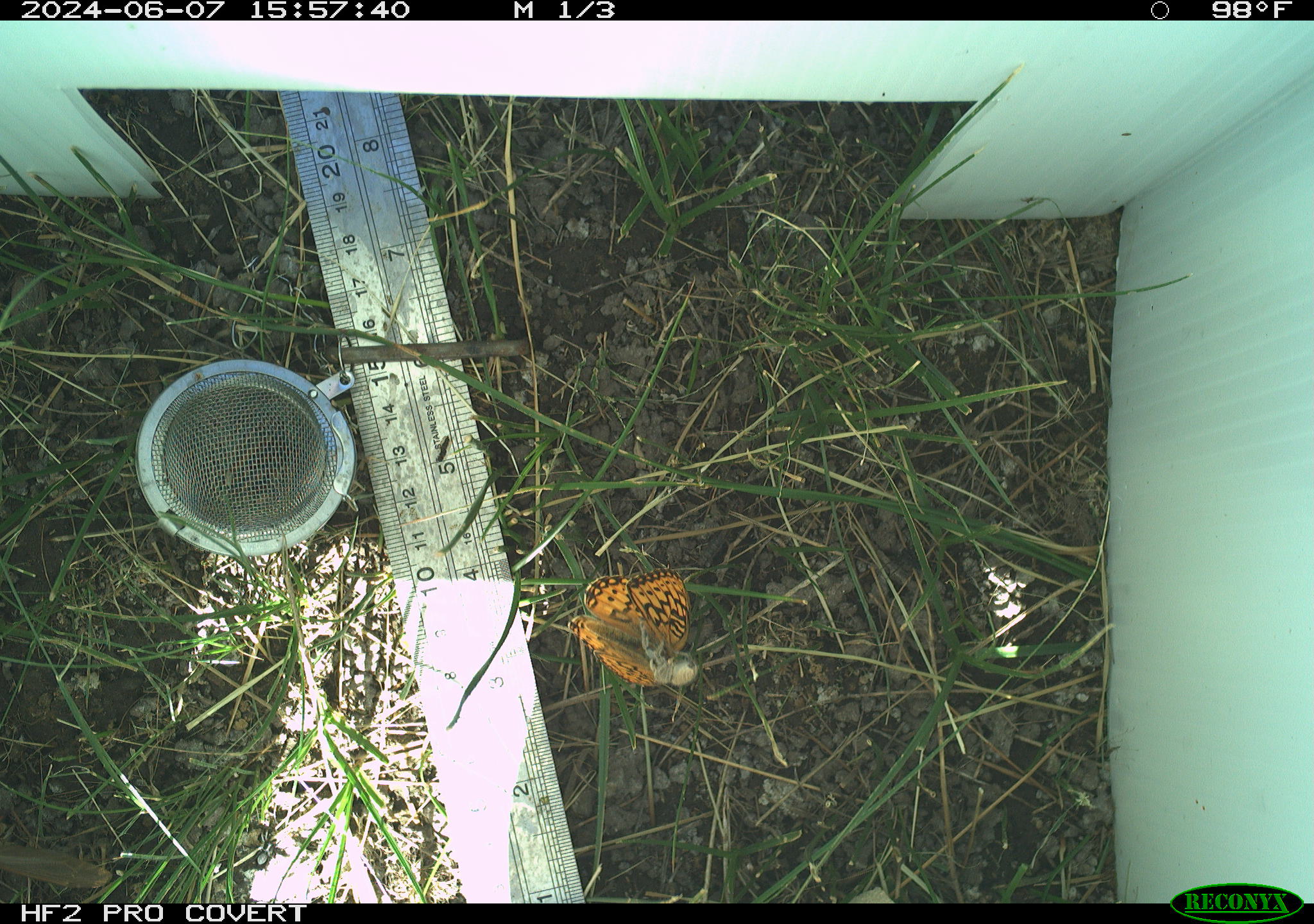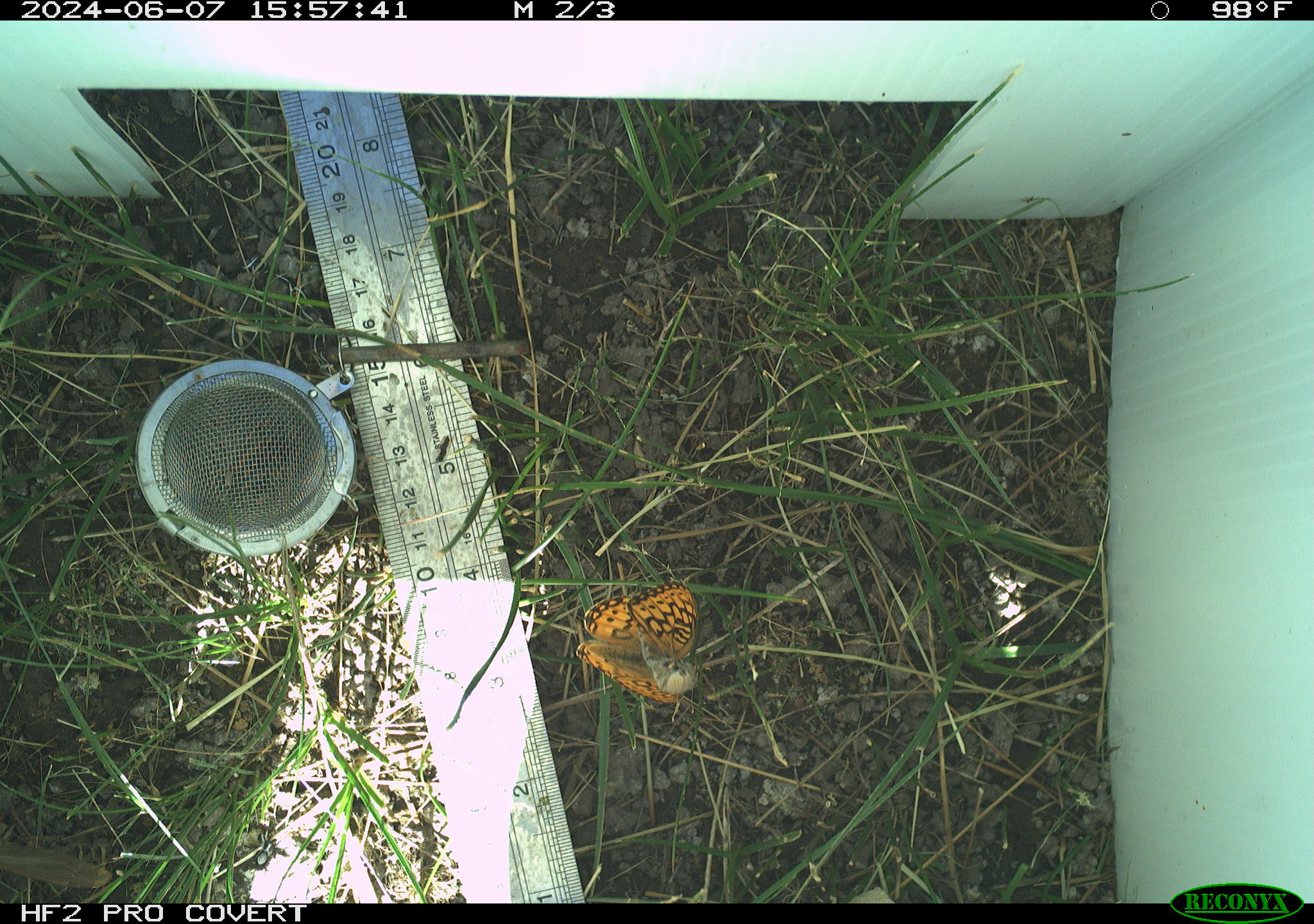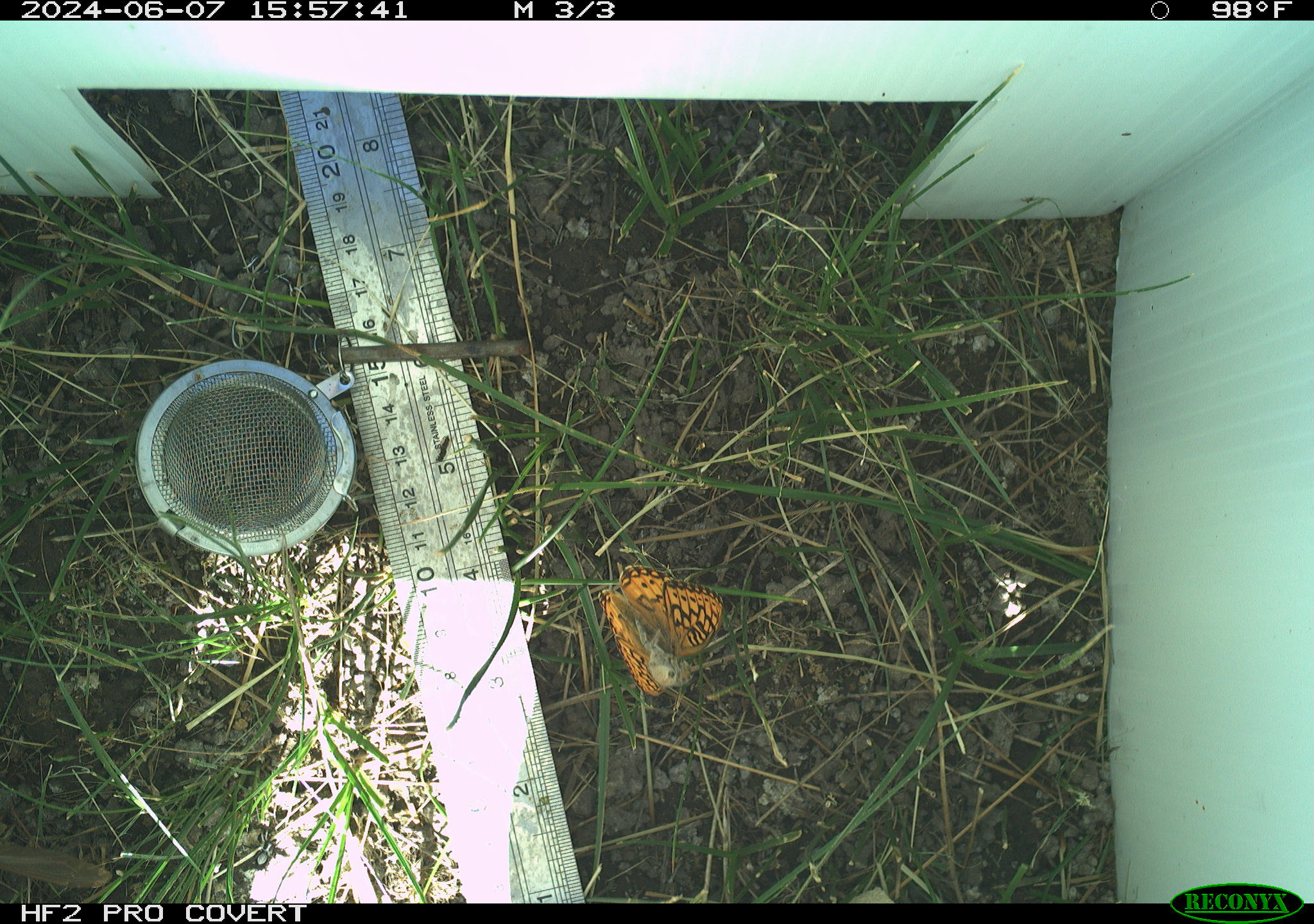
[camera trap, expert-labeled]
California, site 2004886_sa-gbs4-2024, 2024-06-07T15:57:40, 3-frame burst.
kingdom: Animalia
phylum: Arthropoda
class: Insecta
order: Lepidoptera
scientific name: Lepidoptera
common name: butterflies and moths